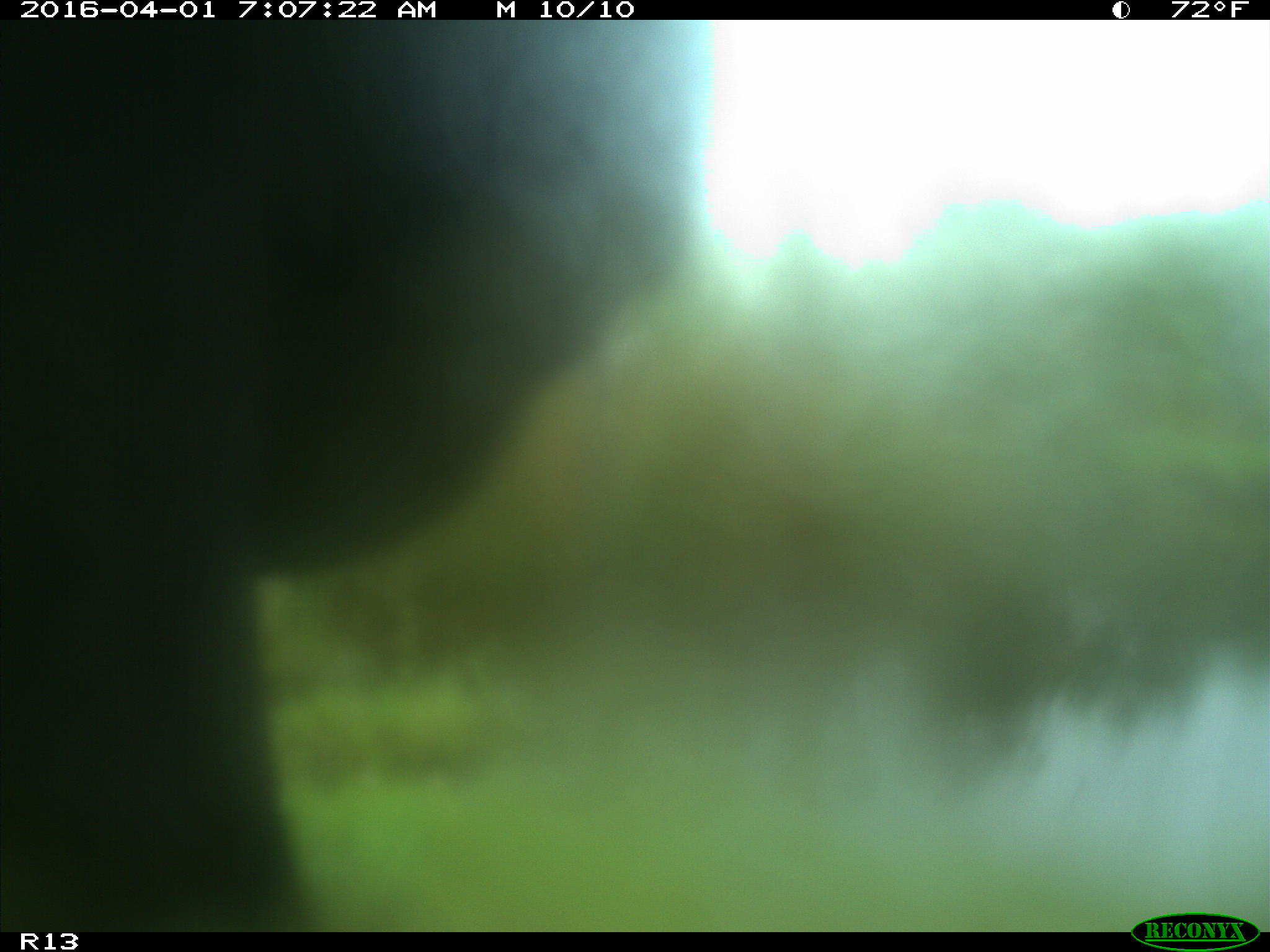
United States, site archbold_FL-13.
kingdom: Animalia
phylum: Chordata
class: Mammalia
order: Artiodactyla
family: Bovidae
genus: Bos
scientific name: Bos taurus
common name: domestic cow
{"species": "Bos taurus (domestic cow)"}